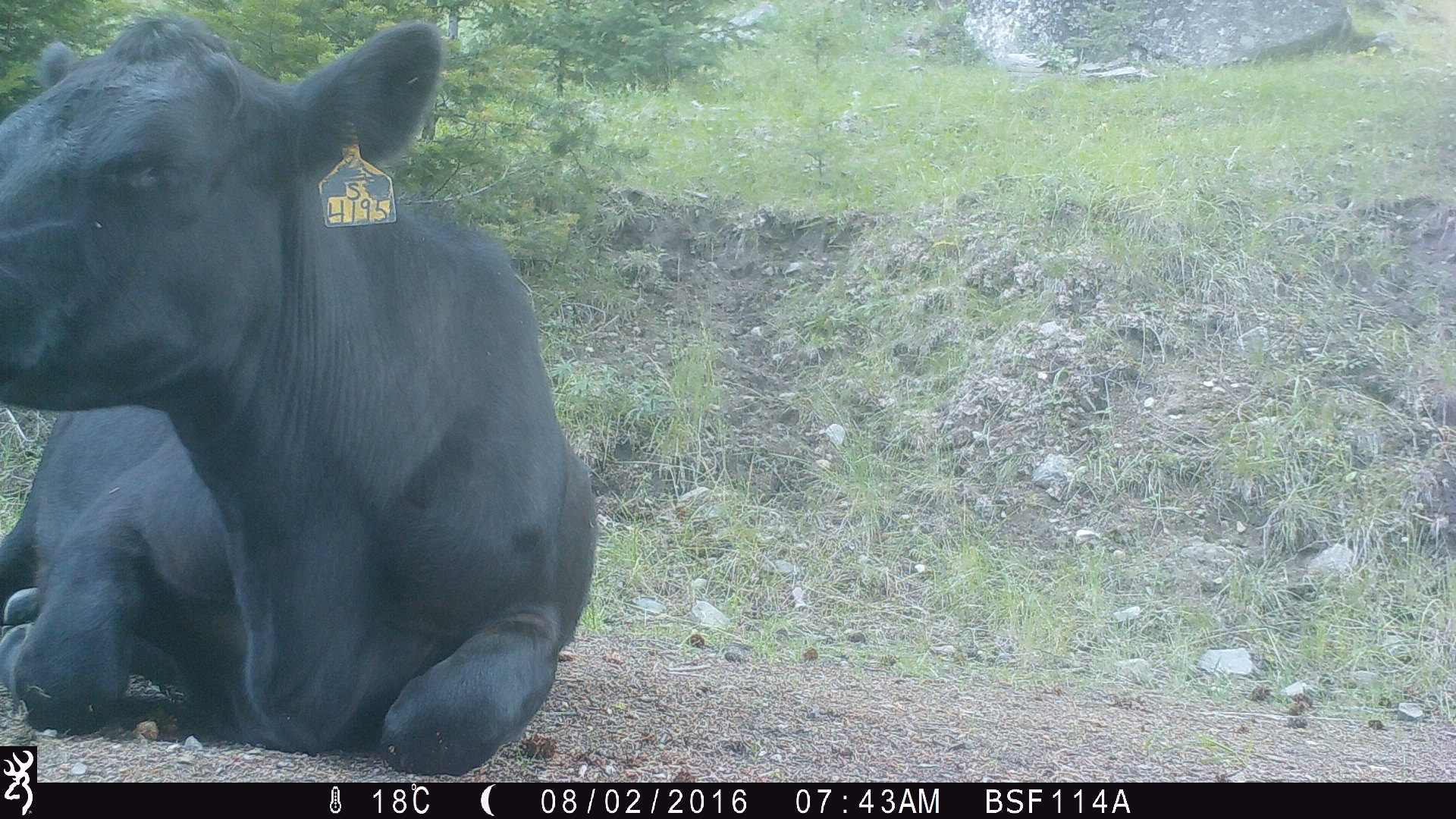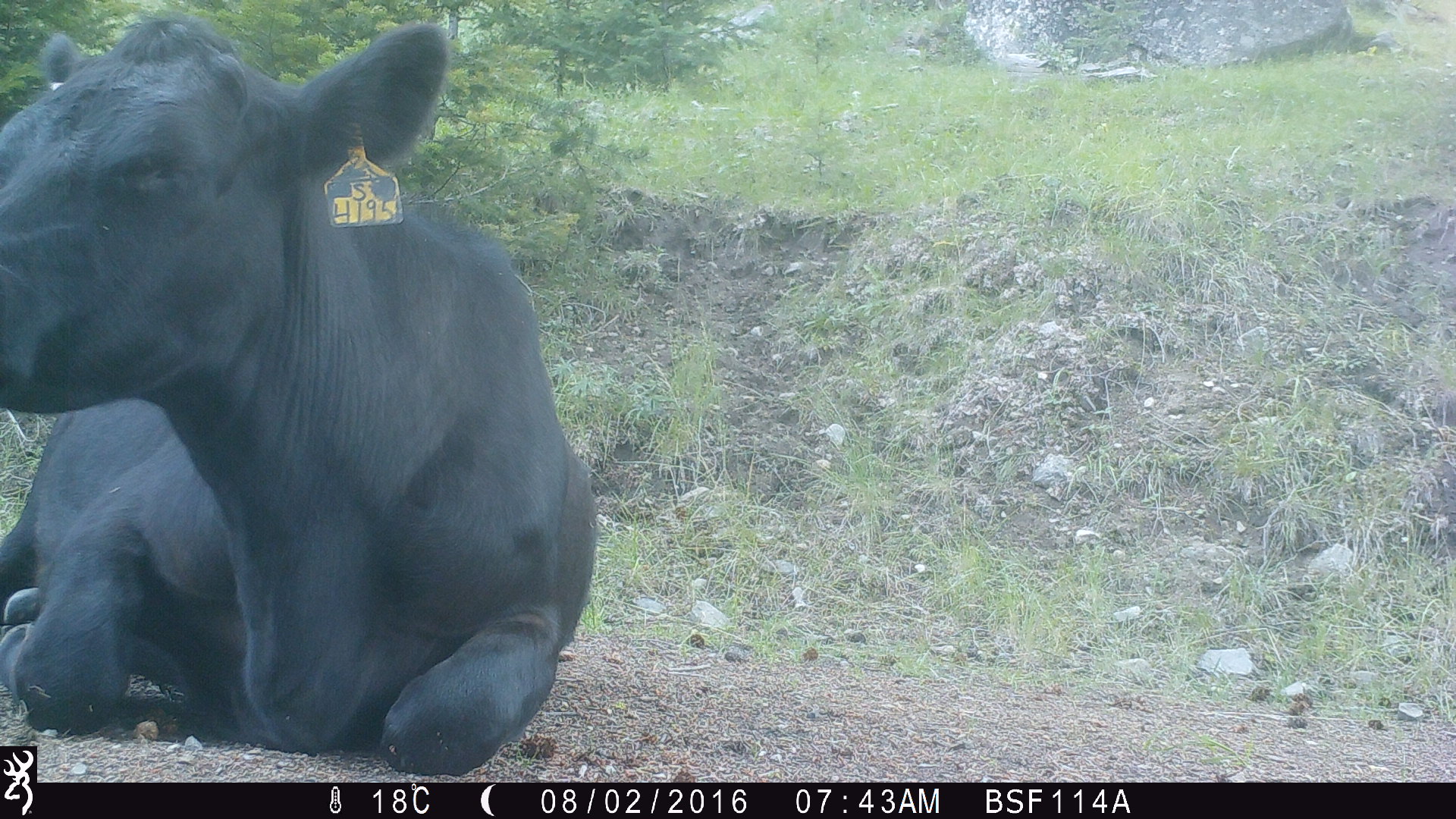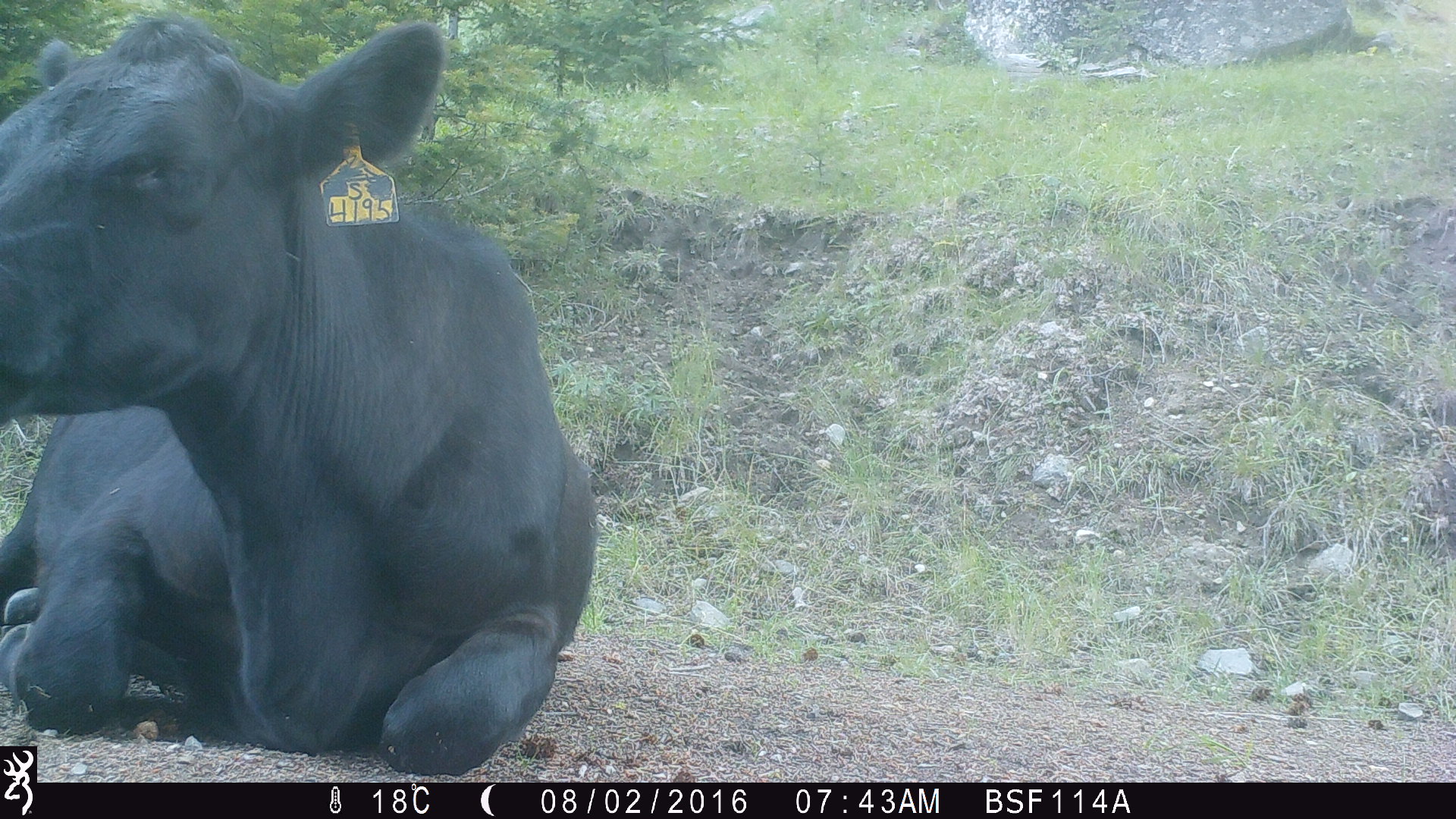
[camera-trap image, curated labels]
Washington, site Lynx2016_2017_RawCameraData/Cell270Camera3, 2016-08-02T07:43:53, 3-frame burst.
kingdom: Animalia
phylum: Chordata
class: Mammalia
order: Artiodactyla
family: Bovidae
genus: Bos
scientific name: Bos taurus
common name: domestic cattle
Domestic cattle (Bos taurus). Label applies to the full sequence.